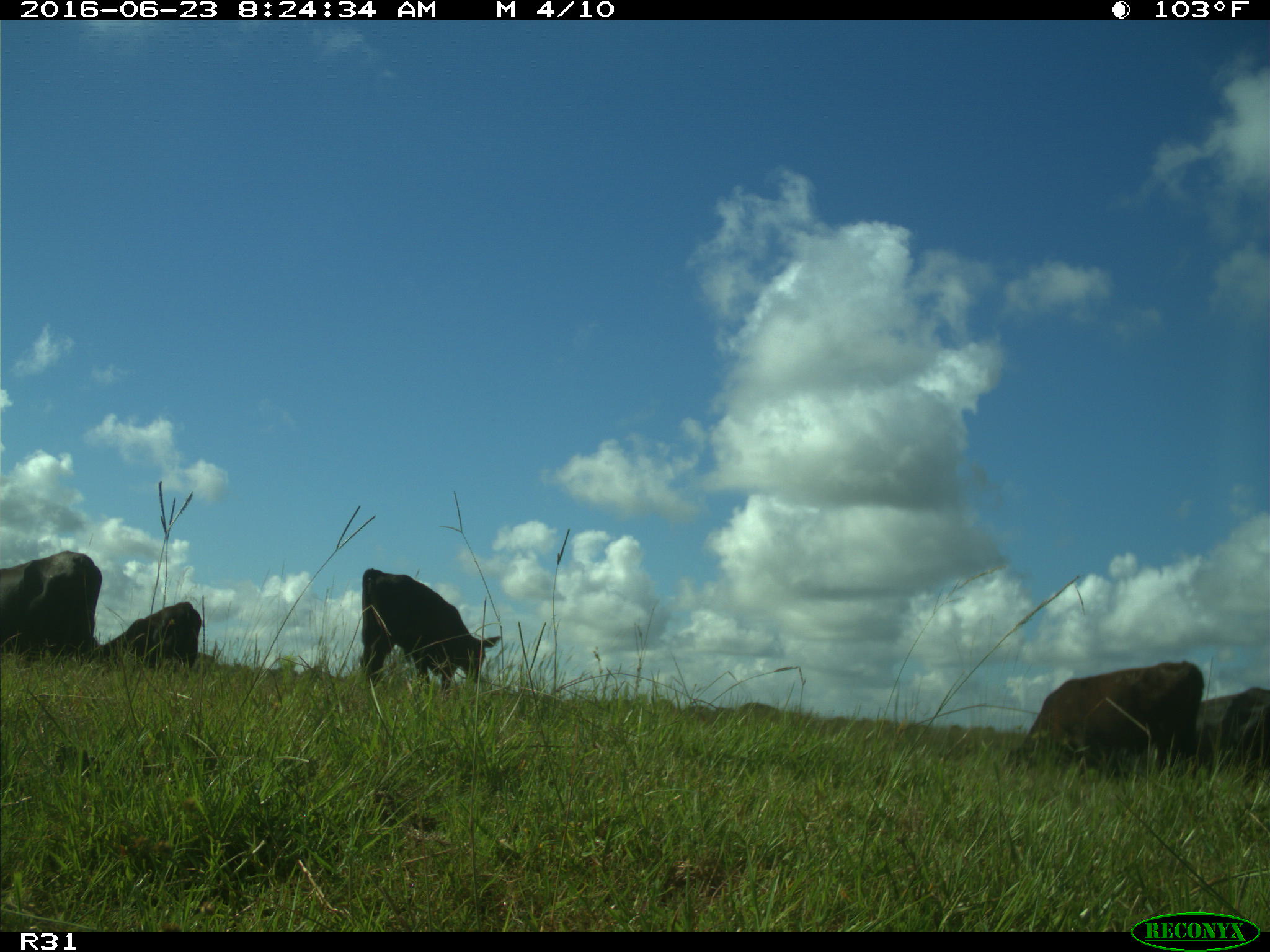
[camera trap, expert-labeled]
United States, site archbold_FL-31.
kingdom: Animalia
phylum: Chordata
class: Mammalia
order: Artiodactyla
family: Bovidae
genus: Bos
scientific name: Bos taurus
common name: domestic cow